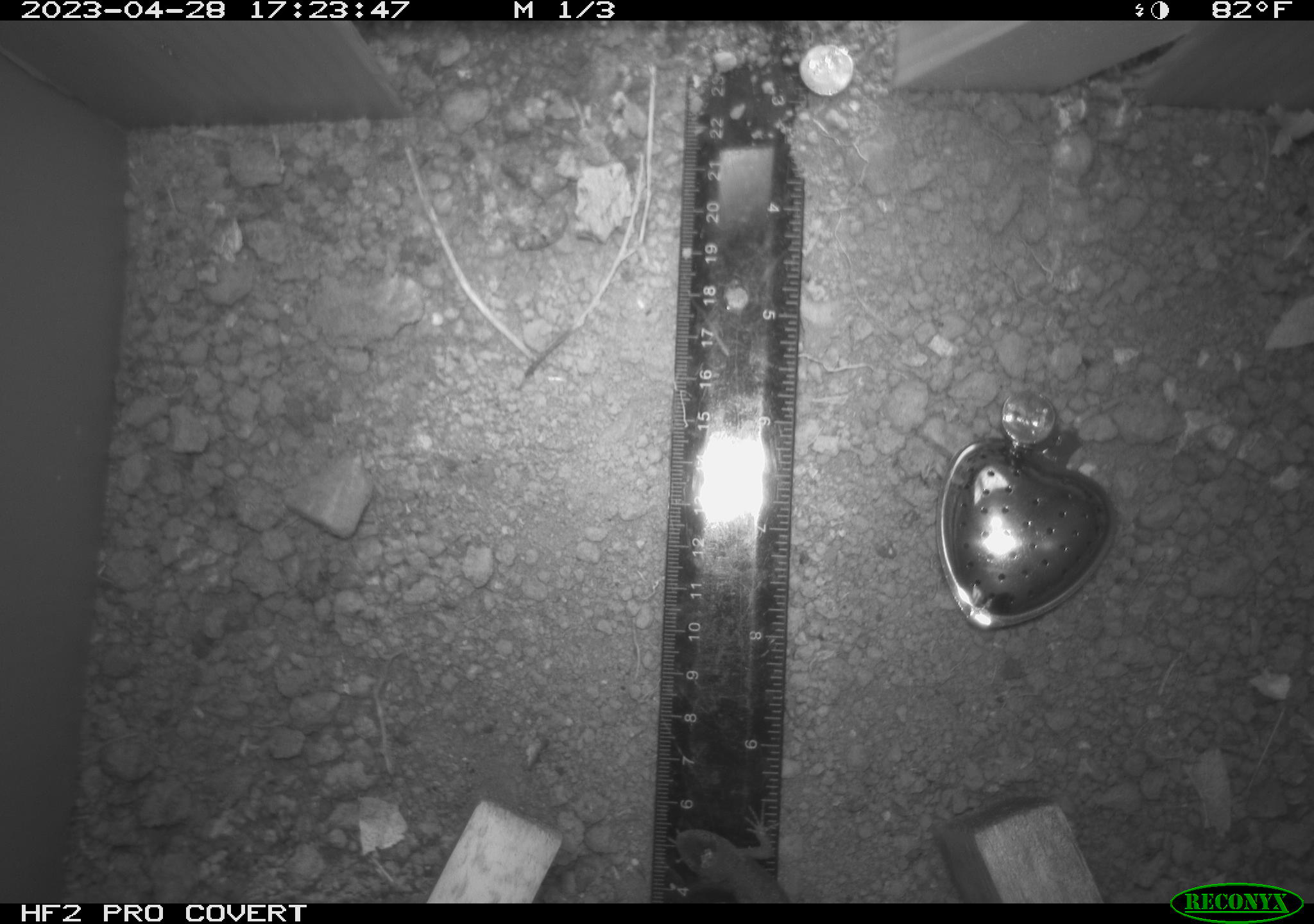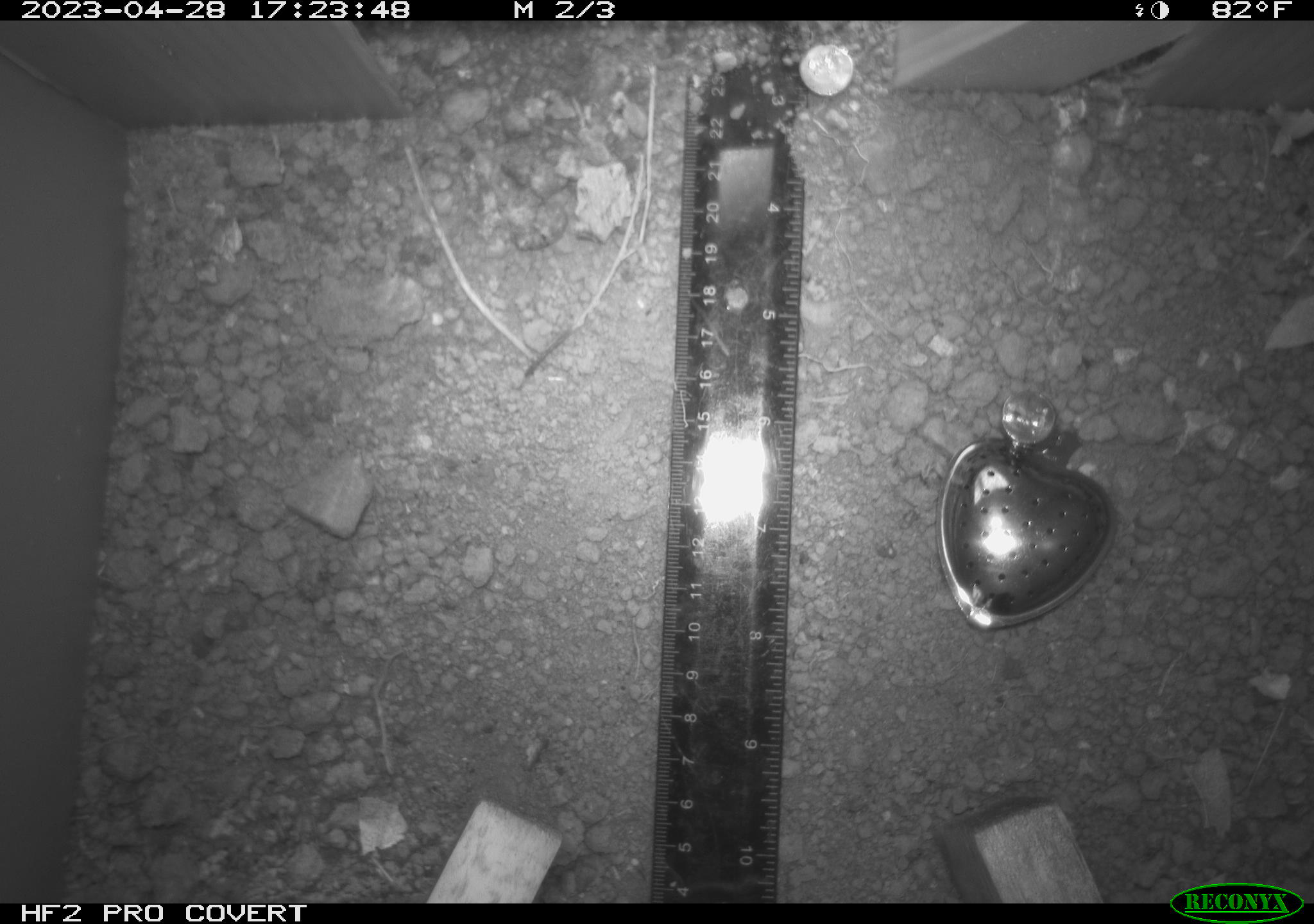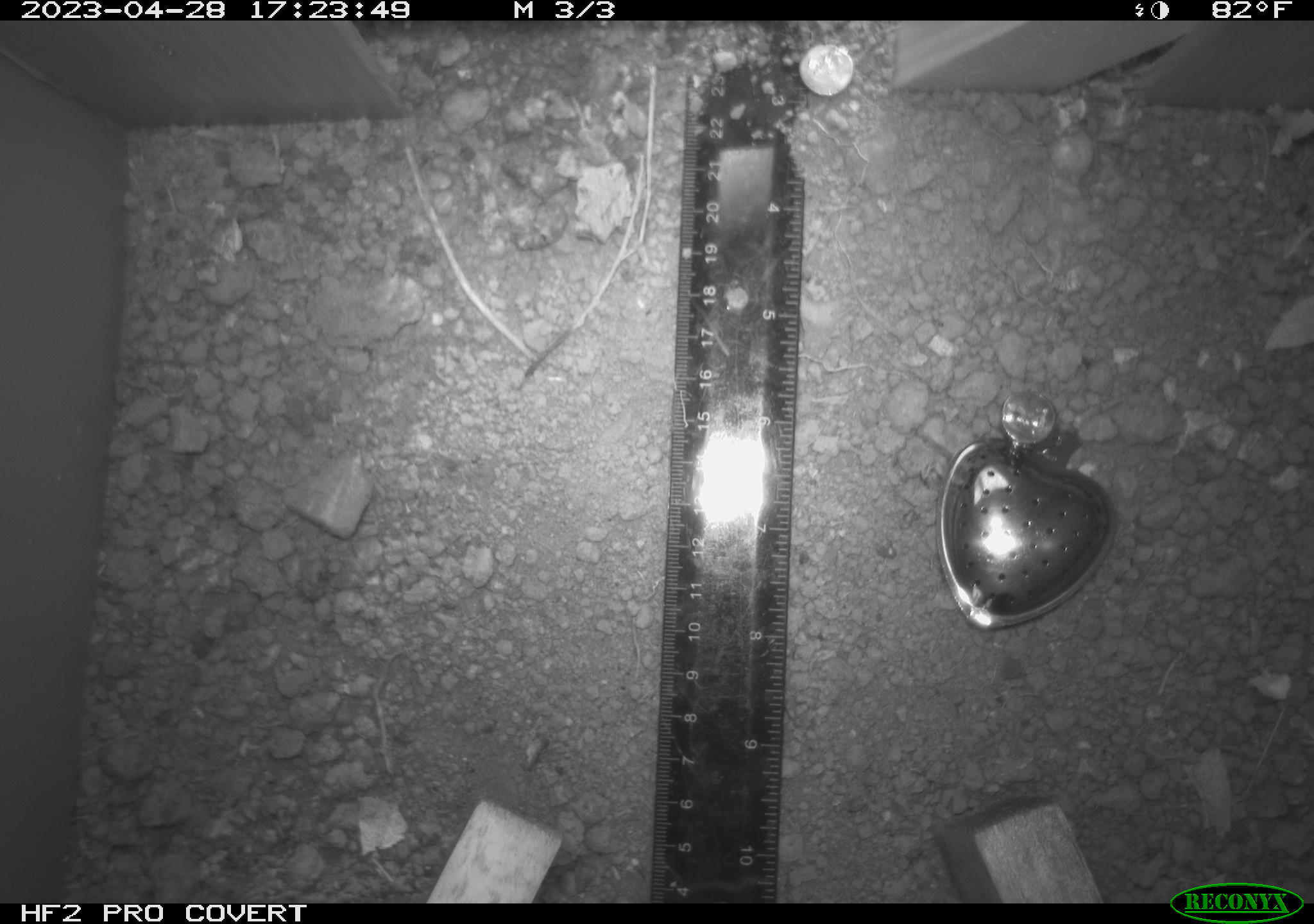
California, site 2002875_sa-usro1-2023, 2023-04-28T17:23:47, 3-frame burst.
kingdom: Animalia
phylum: Chordata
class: Reptilia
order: Squamata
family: Phrynosomatidae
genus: Sceloporus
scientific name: Sceloporus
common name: spiny lizards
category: sceloporus species